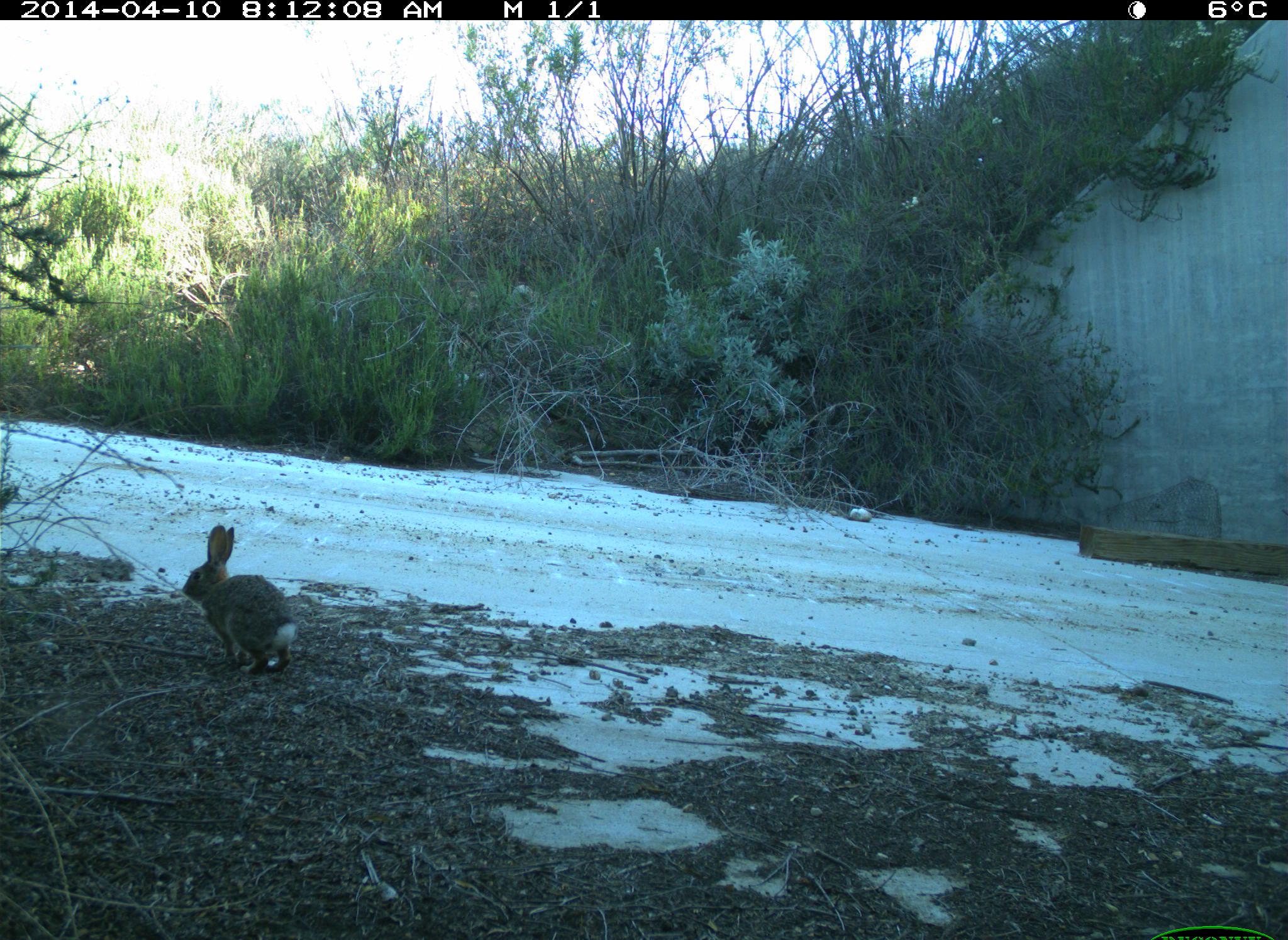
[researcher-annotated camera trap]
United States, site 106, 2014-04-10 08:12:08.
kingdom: Animalia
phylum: Chordata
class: Mammalia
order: Lagomorpha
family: Leporidae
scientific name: Leporidae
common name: rabbits and hares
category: rabbit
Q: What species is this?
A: Rabbit (rabbits and hares) (Leporidae).